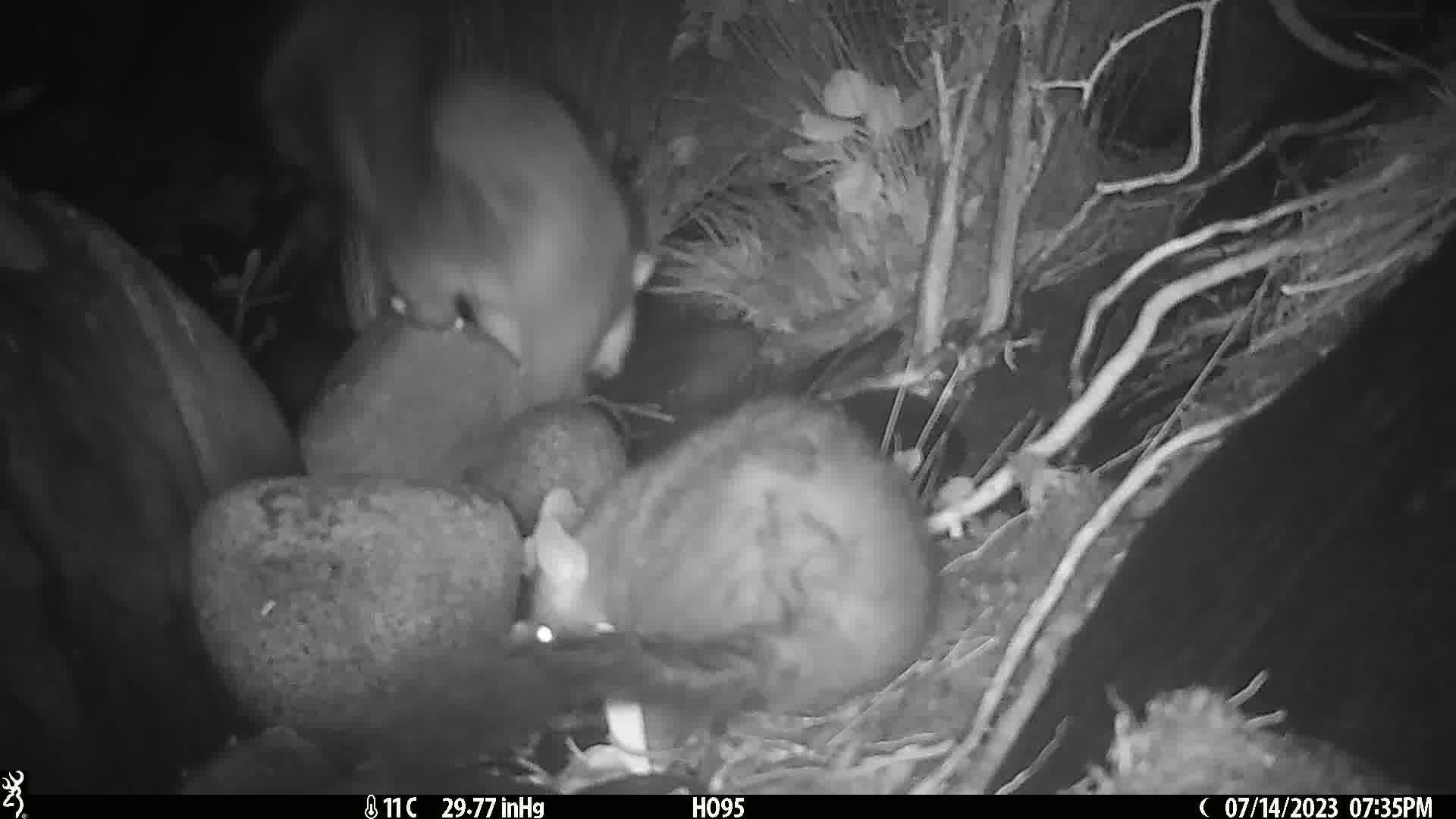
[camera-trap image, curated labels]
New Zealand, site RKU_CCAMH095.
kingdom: Animalia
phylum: Chordata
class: Mammalia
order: Diprotodontia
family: Phalangeridae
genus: Trichosurus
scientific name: Trichosurus vulpecula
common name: common brushtail possum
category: possum